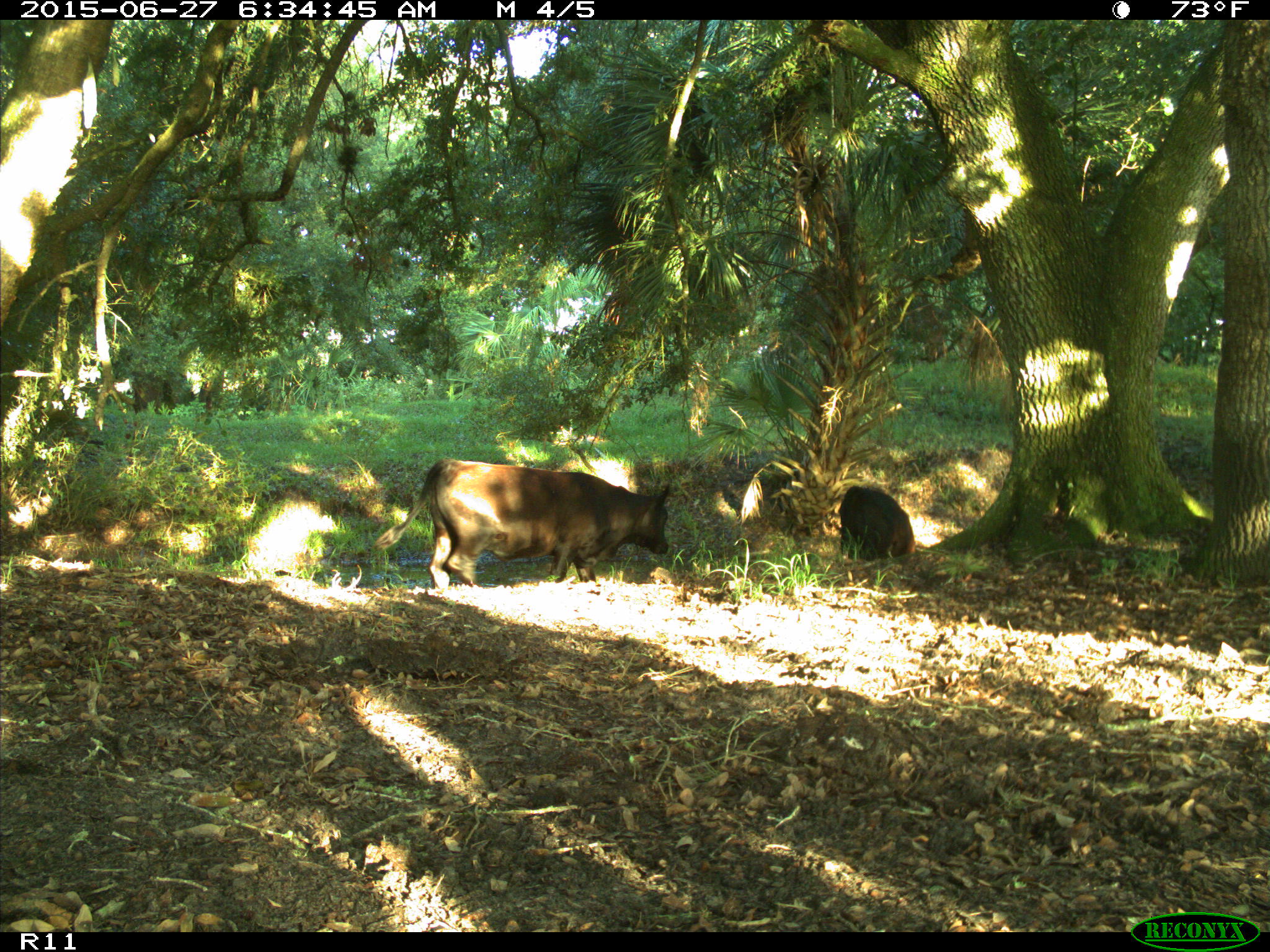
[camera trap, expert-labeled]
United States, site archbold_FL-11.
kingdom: Animalia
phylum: Chordata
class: Mammalia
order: Artiodactyla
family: Bovidae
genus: Bos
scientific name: Bos taurus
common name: domestic cow